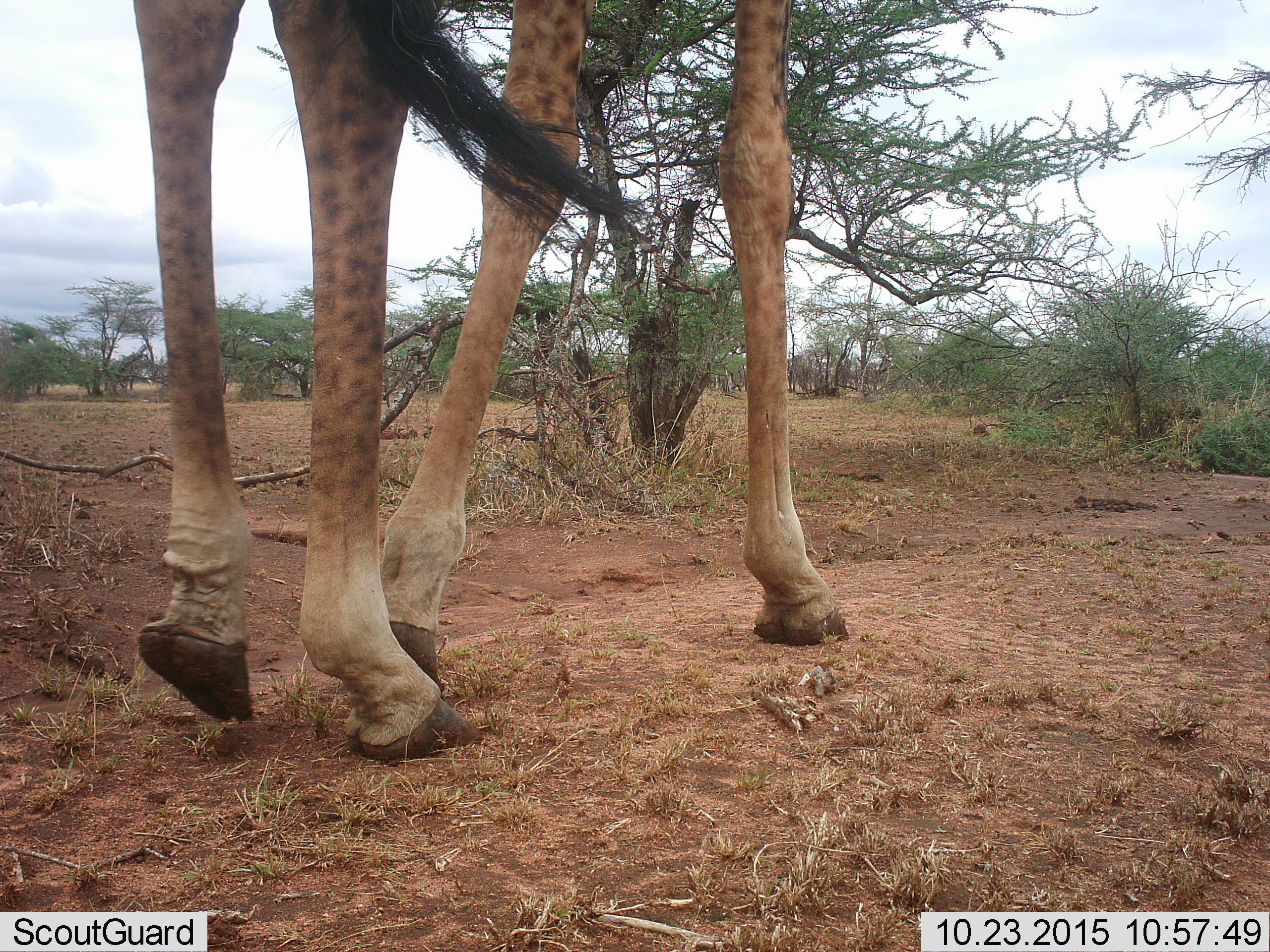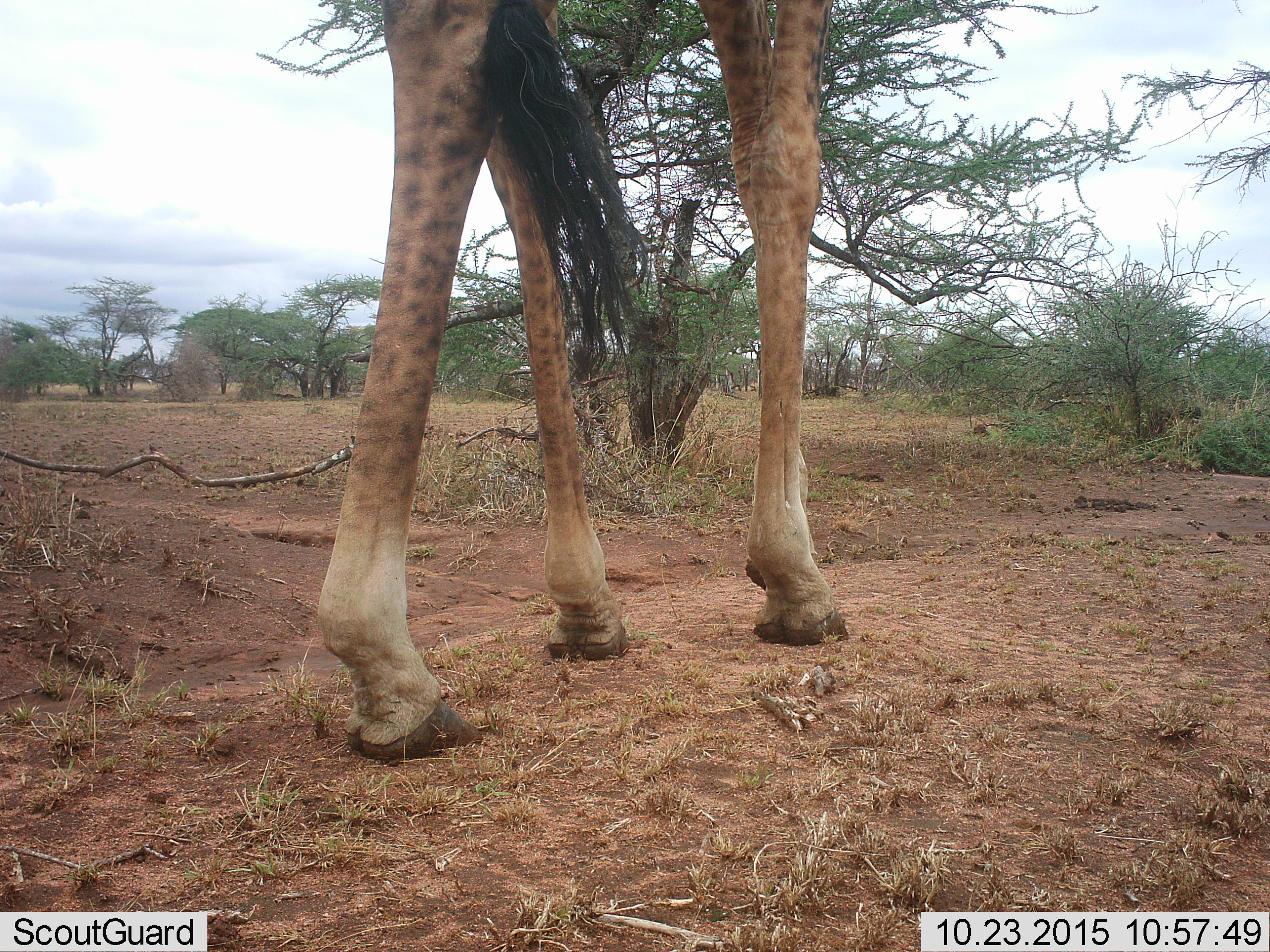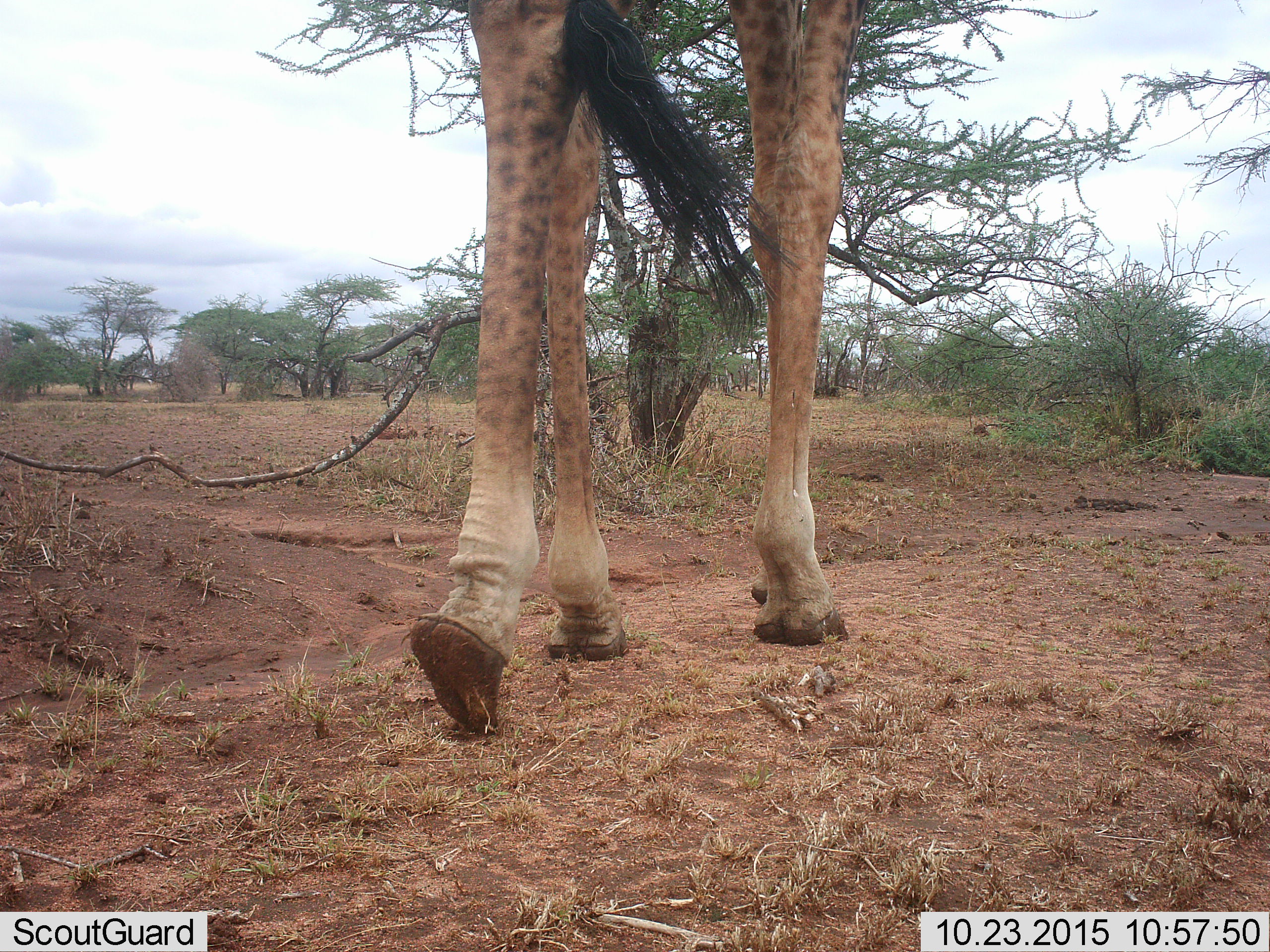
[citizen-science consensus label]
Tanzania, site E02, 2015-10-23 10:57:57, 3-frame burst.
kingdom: Animalia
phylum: Chordata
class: Mammalia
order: Artiodactyla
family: Giraffidae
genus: Giraffa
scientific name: Giraffa camelopardalis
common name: giraffe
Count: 1.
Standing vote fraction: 5%.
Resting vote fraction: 0%.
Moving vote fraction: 100%.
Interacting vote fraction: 0%.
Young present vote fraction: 0%.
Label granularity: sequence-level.